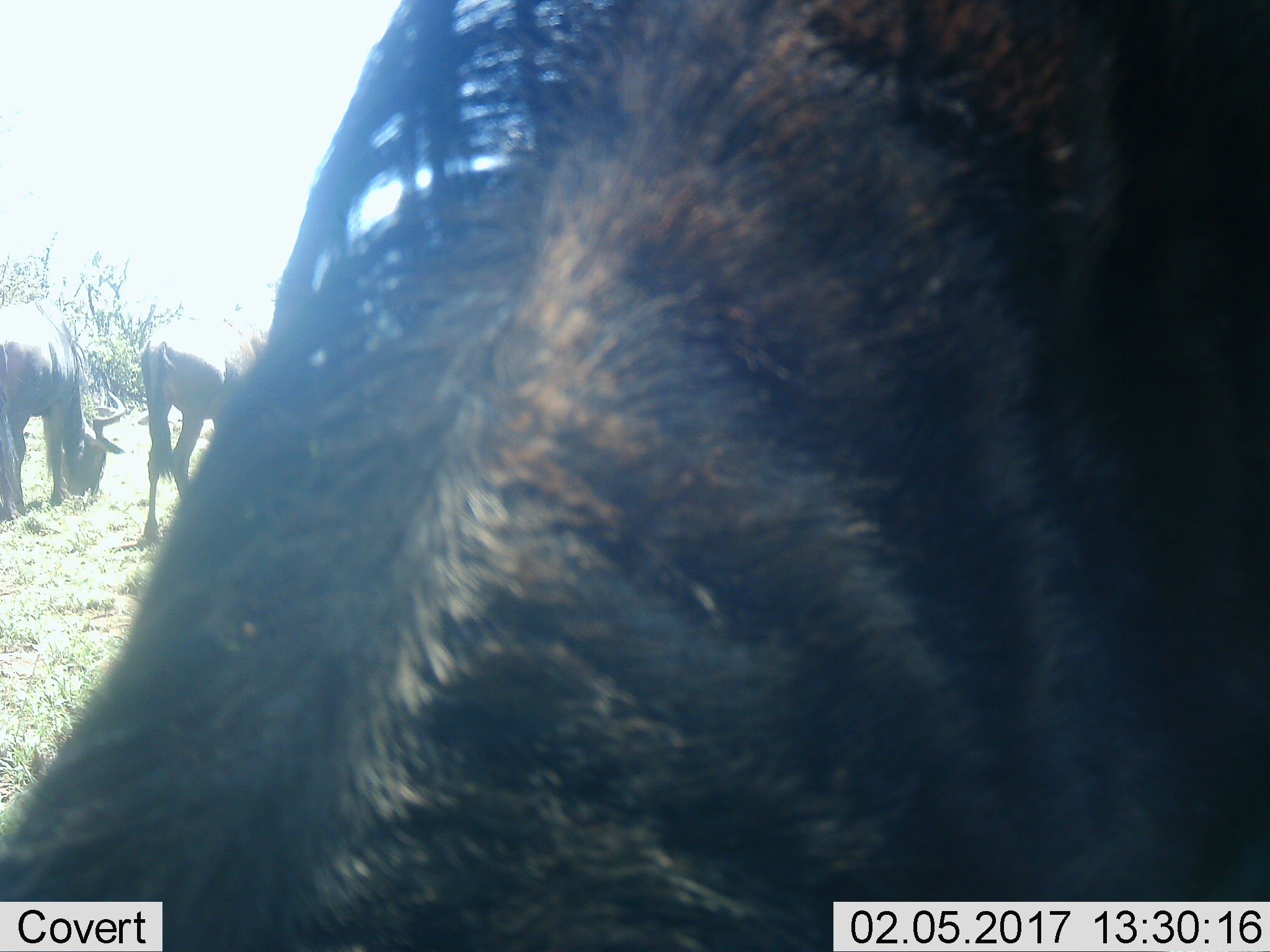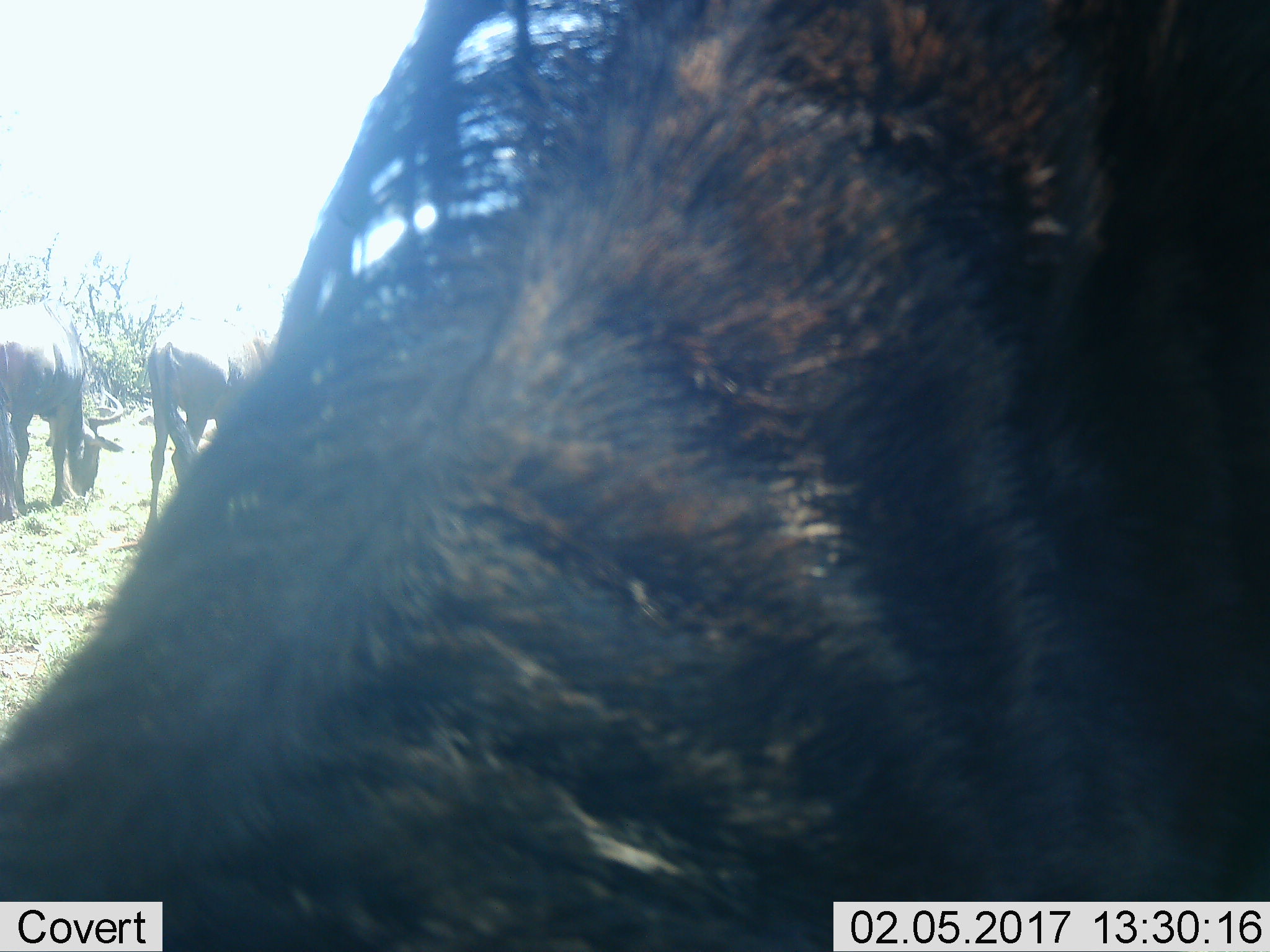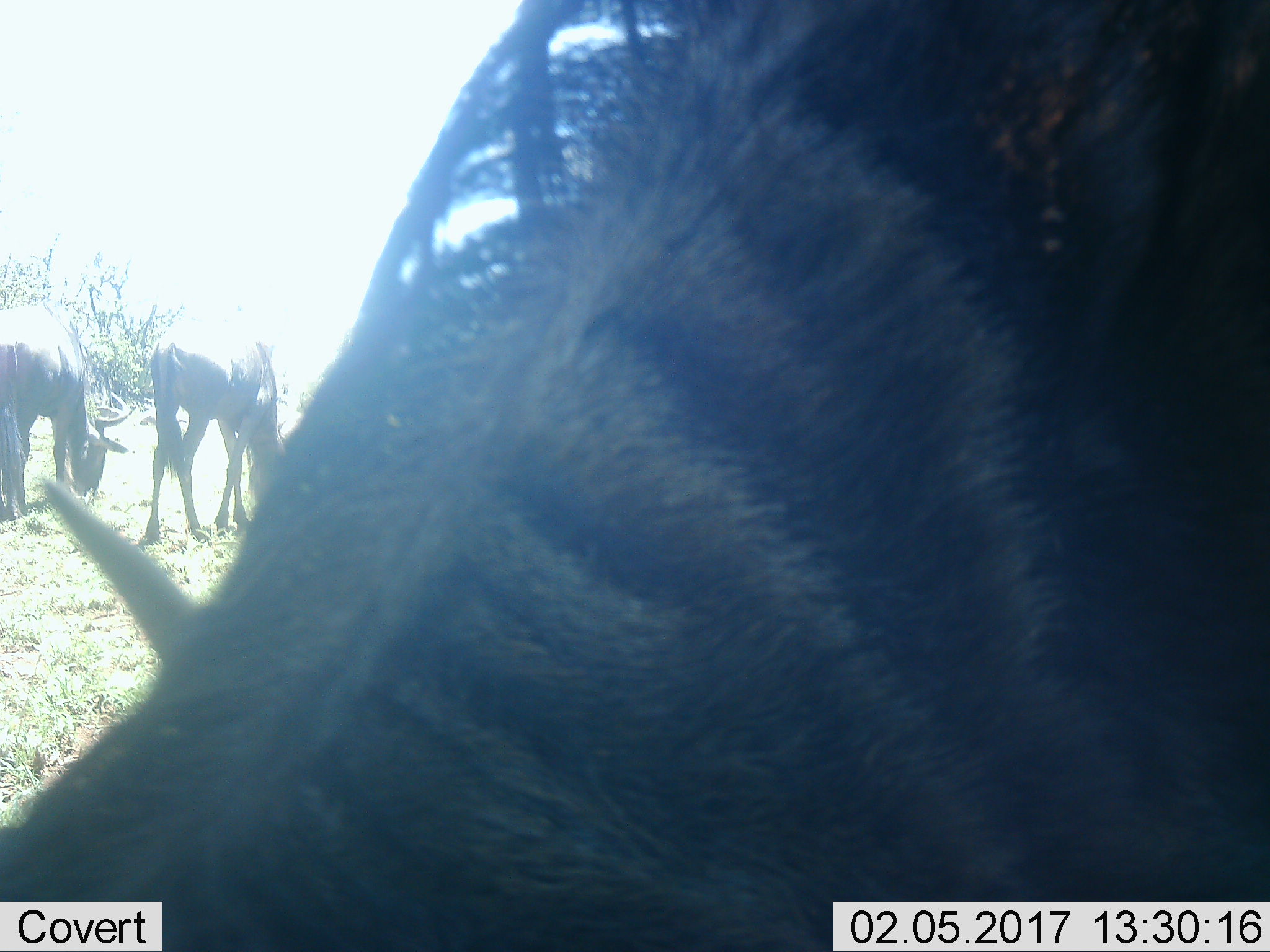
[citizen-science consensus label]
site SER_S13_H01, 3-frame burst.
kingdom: Animalia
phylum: Chordata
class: Mammalia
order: Artiodactyla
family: Bovidae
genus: Connochaetes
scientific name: Connochaetes taurinus taurinus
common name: blue wildebeest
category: wildebeestblue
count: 3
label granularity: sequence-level